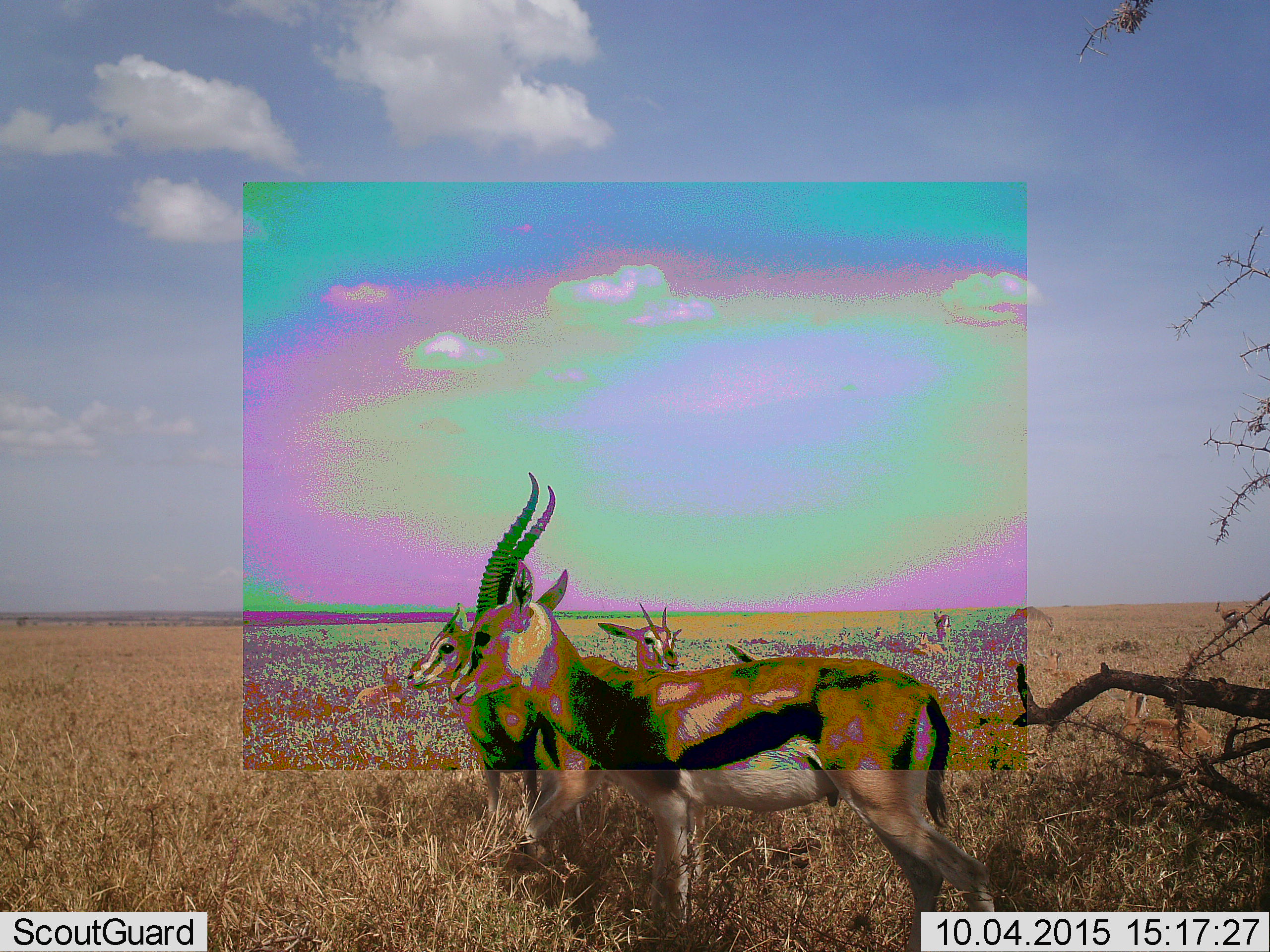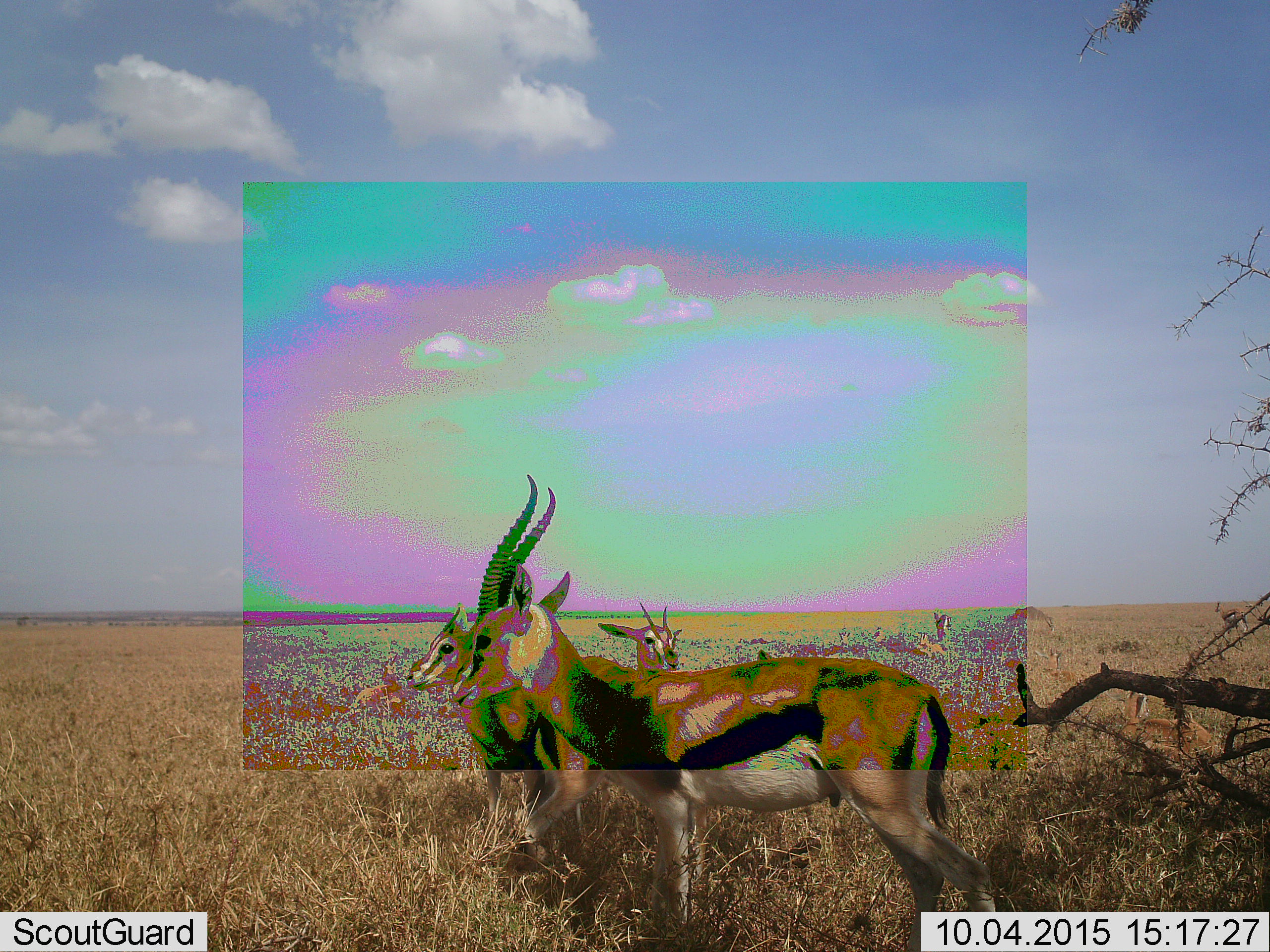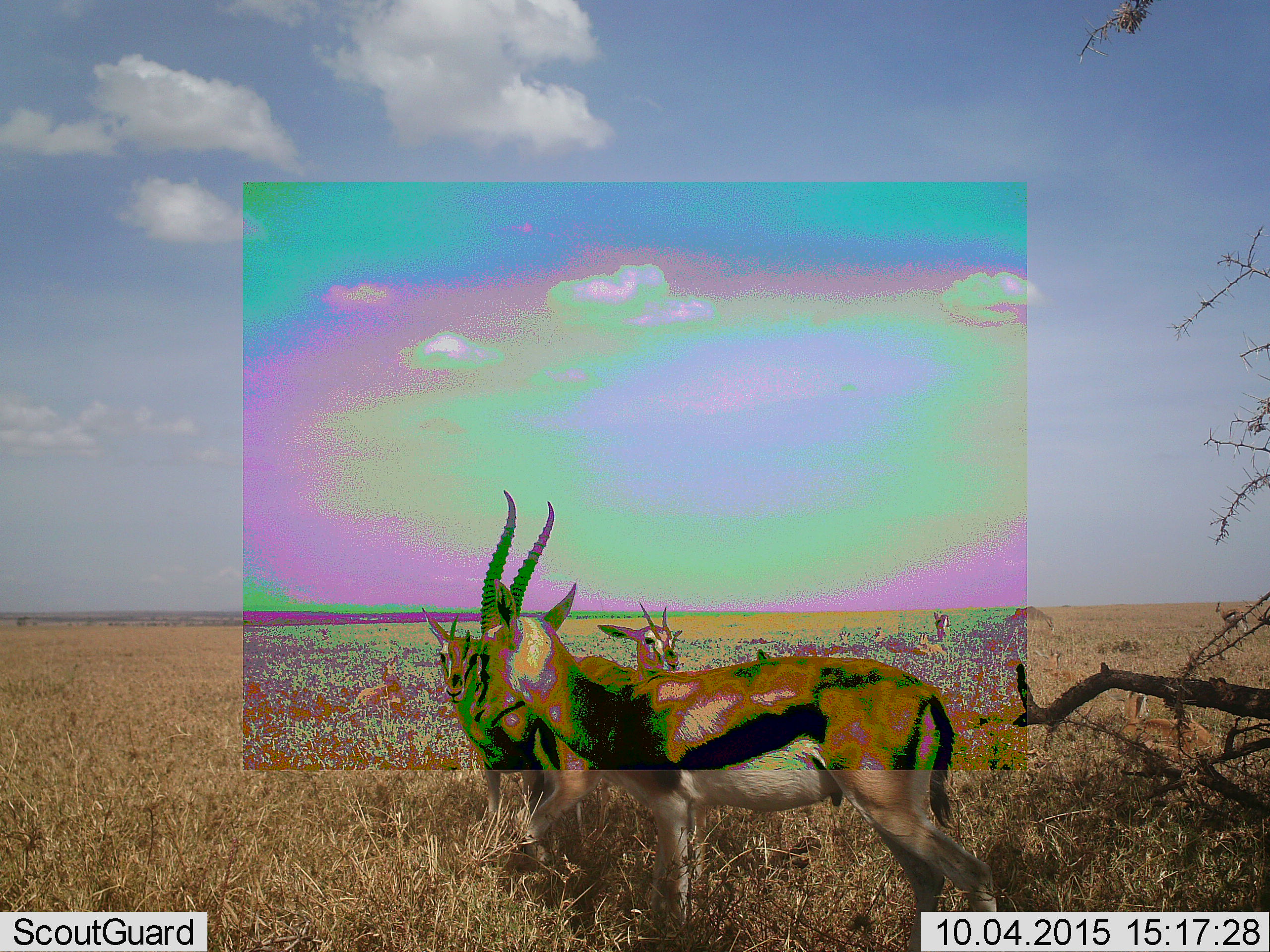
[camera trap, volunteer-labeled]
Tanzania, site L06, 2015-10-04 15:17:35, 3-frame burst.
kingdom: Animalia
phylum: Chordata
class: Mammalia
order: Artiodactyla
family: Bovidae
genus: Eudorcas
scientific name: Eudorcas thomsonii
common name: thomson's gazelle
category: gazellethomsons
Gazellethomsons (thomson's gazelle) (Eudorcas thomsonii), count 6. Behavior (volunteer vote fractions): standing 100%, resting 33%, moving 33%, interacting 0%. Young present (vote fraction): 11%. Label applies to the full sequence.